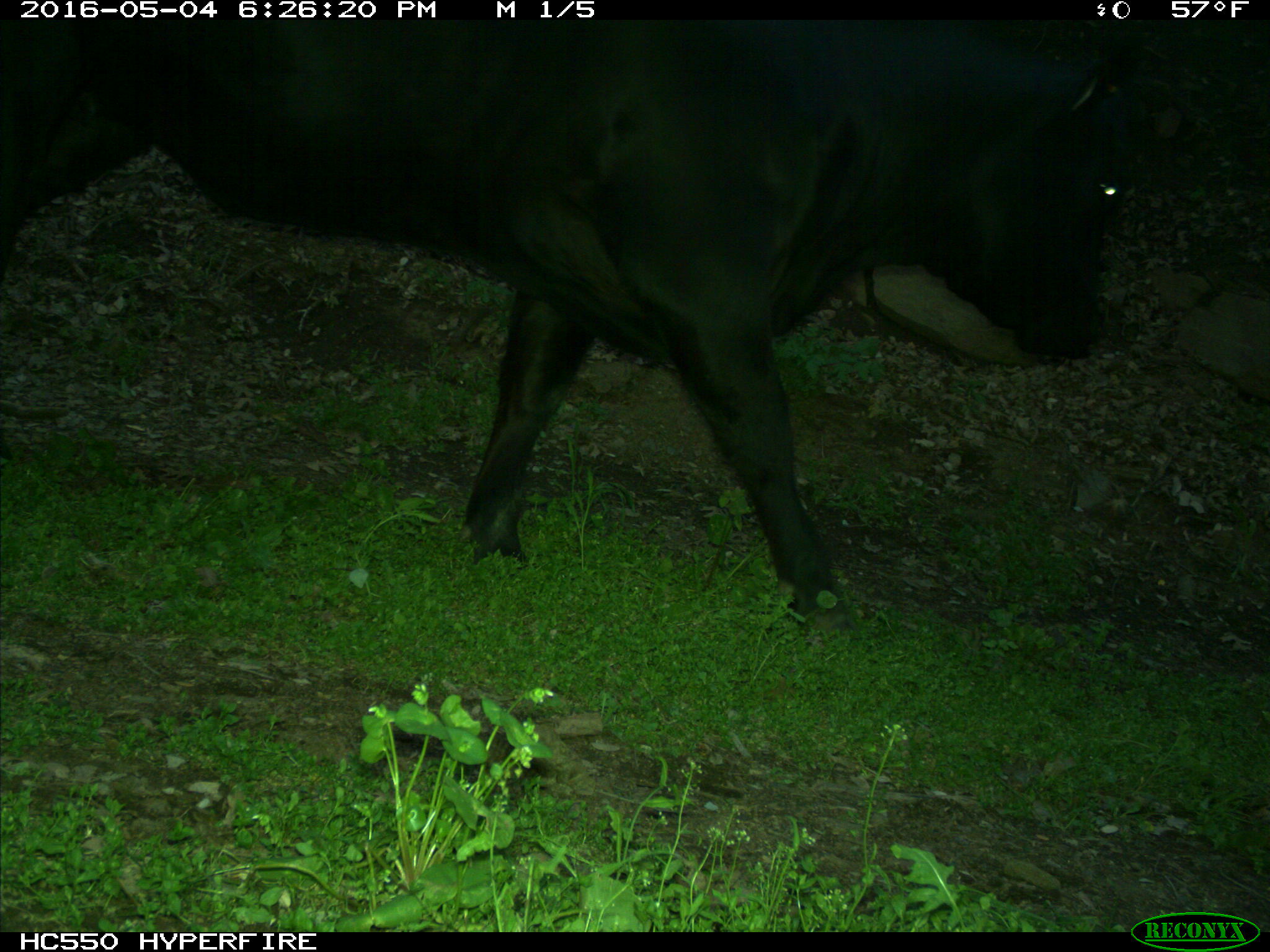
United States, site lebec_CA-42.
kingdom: Animalia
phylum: Chordata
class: Mammalia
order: Artiodactyla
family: Bovidae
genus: Bos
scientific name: Bos taurus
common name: domestic cow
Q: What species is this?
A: Bos taurus (domestic cow).